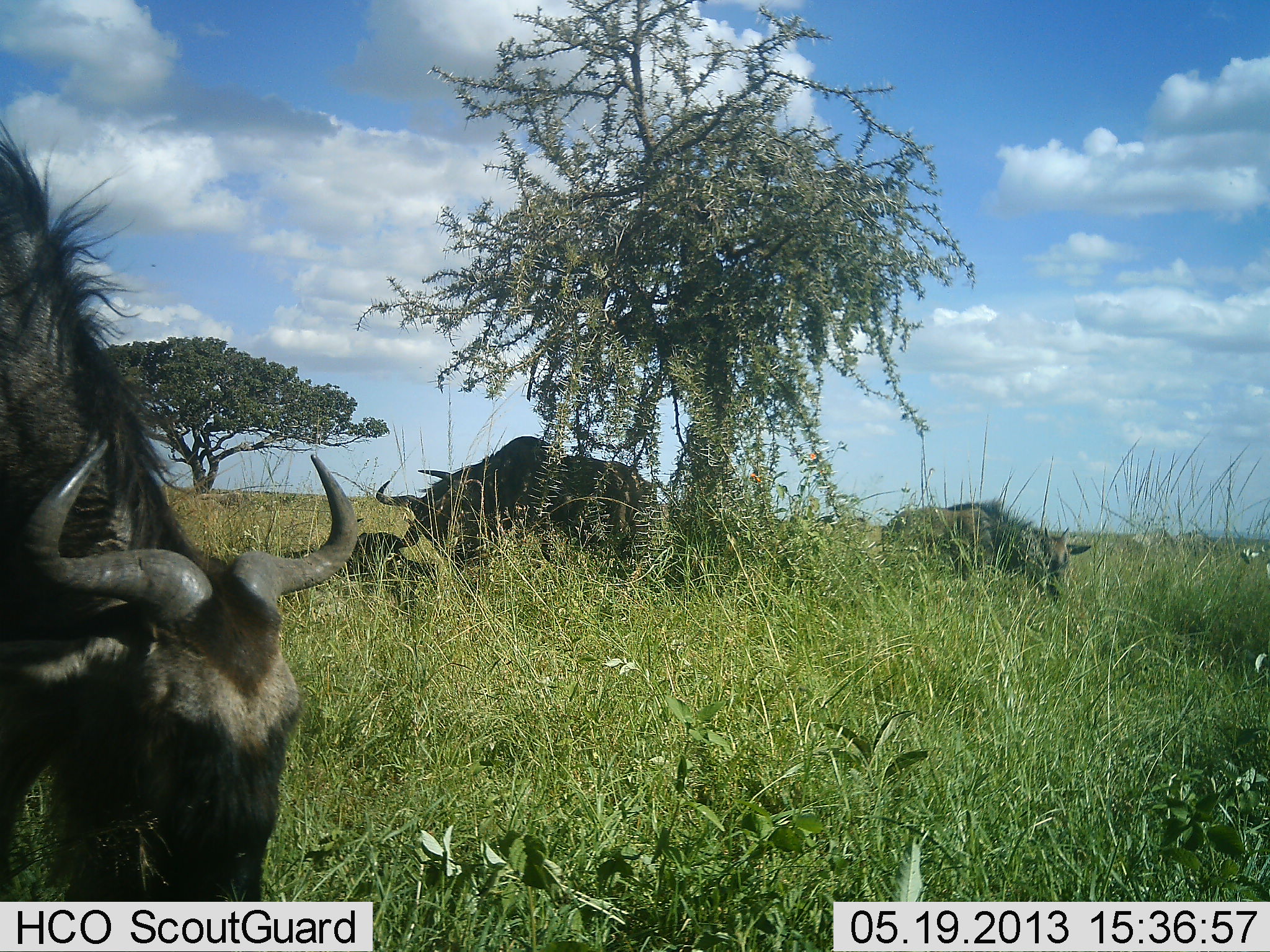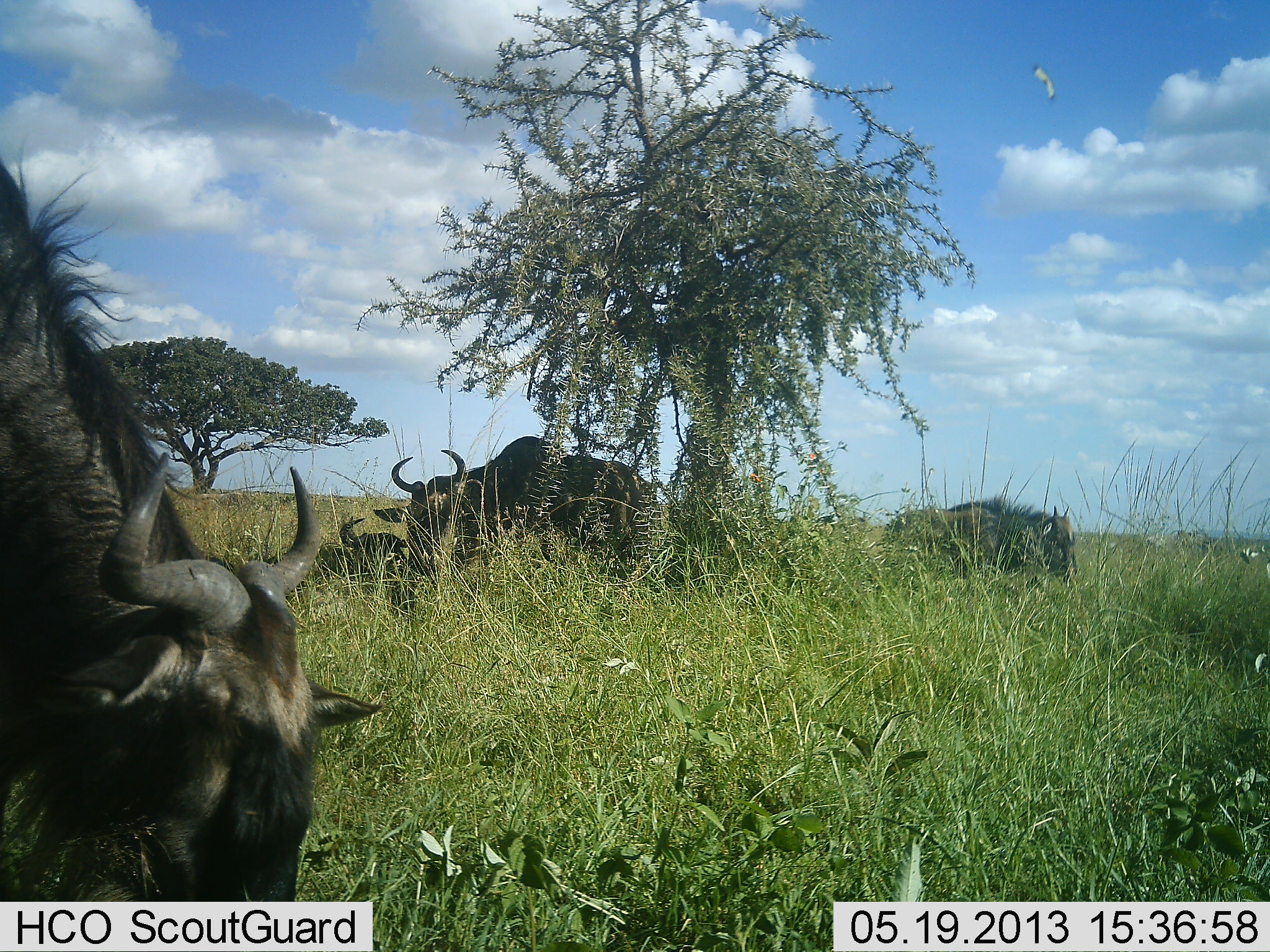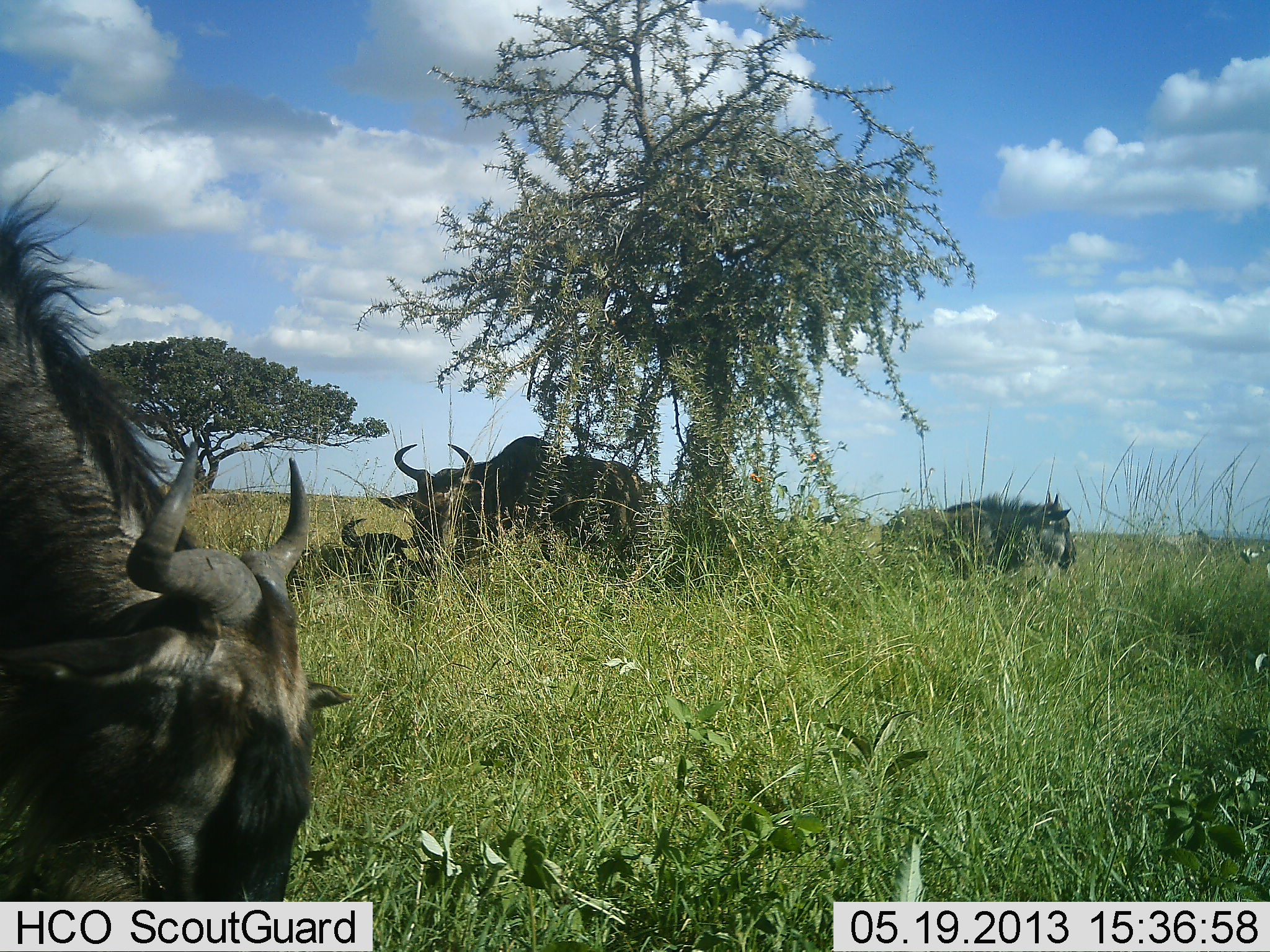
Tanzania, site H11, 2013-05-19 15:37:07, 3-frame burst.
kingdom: Animalia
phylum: Chordata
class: Mammalia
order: Artiodactyla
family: Bovidae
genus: Connochaetes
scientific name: Connochaetes taurinus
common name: blue wildebeest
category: wildebeest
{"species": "wildebeest (blue wildebeest) (Connochaetes taurinus)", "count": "4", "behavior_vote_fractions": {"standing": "56%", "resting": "78%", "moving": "11%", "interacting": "6%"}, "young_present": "11%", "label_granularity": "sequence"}